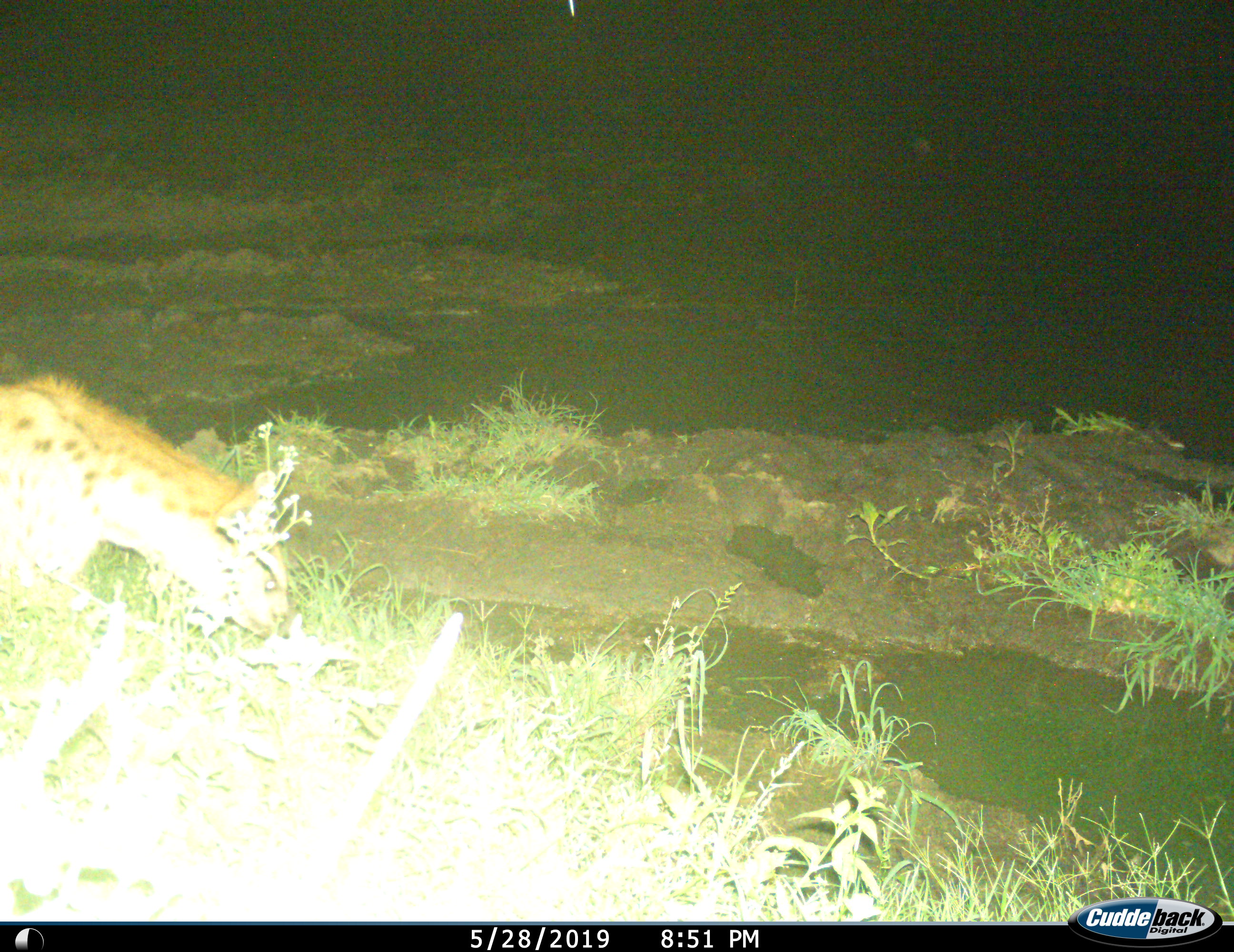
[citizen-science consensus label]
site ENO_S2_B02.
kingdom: Animalia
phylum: Chordata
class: Mammalia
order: Carnivora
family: Hyaenidae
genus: Crocuta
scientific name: Crocuta crocuta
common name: spotted hyena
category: hyenaspotted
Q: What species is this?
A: Hyenaspotted (spotted hyena) (Crocuta crocuta).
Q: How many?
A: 1.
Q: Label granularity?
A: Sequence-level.